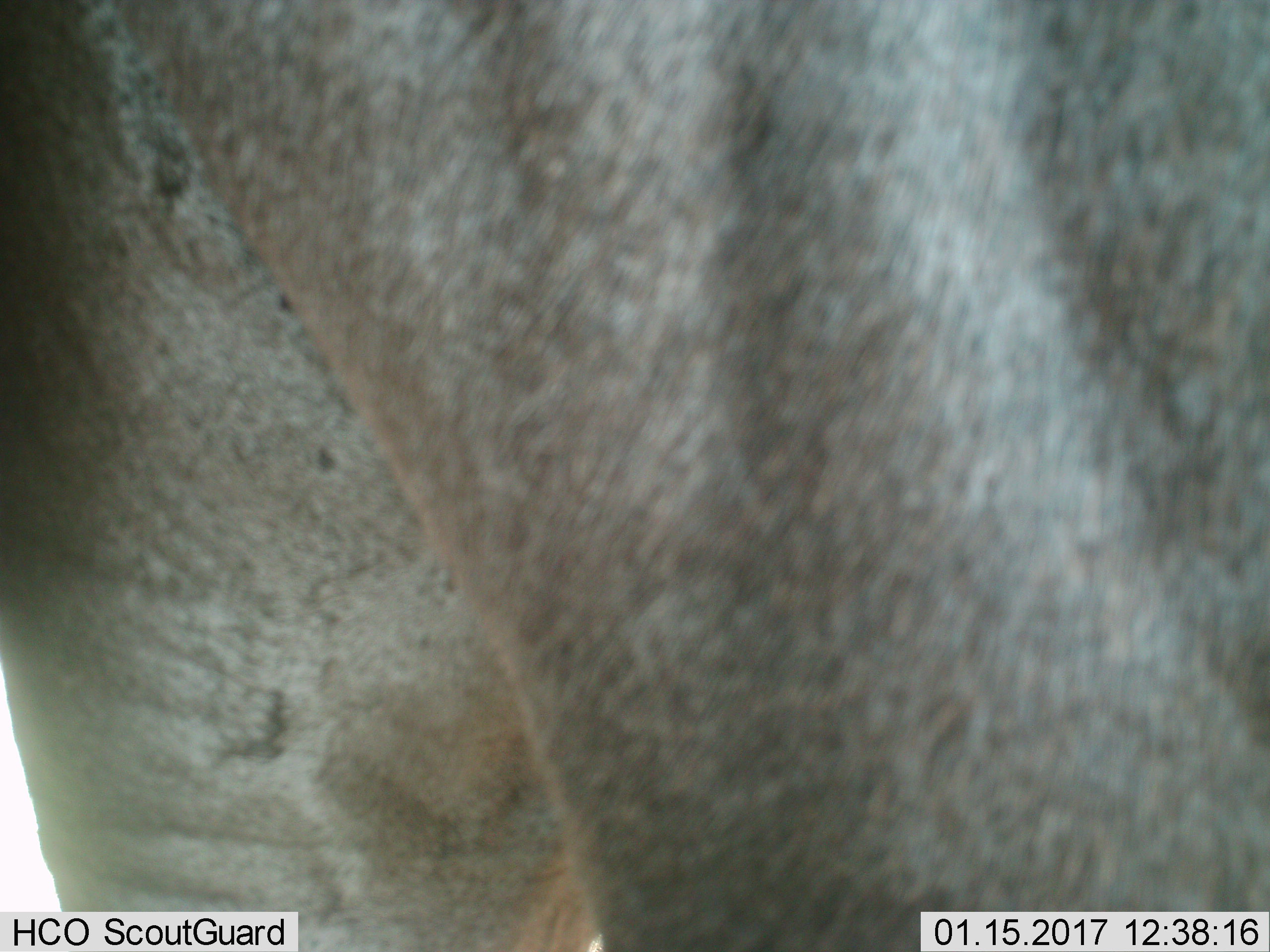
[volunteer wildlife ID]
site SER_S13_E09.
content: unidentified animal